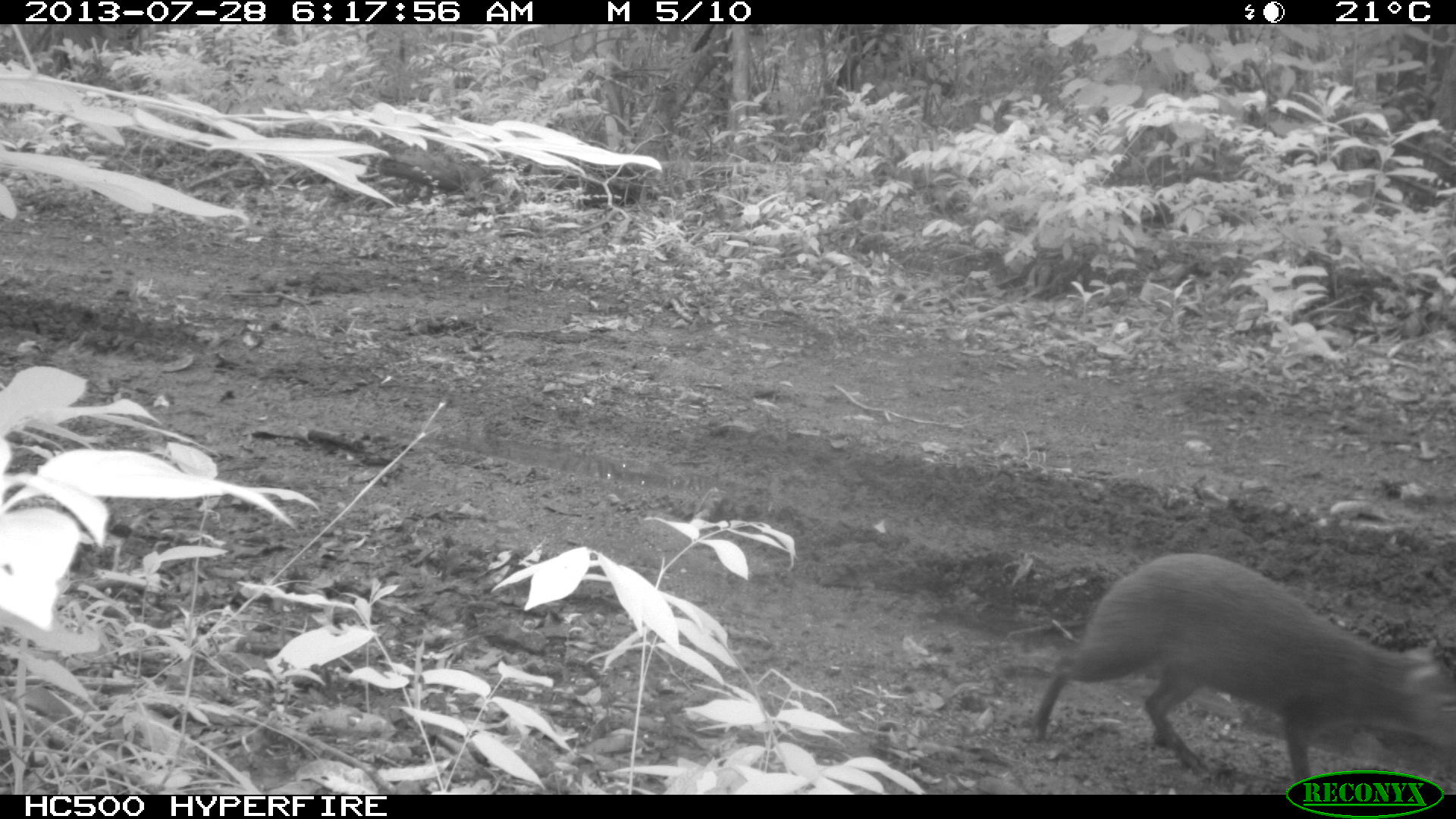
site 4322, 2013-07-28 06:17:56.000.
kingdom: Animalia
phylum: Chordata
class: Mammalia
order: Rodentia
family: Dasyproctidae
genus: Dasyprocta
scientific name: Dasyprocta punctata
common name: central american agouti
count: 1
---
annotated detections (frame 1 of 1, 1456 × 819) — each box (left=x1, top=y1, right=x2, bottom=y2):
dasyprocta punctata: (left=1027, top=551, right=1455, bottom=791)